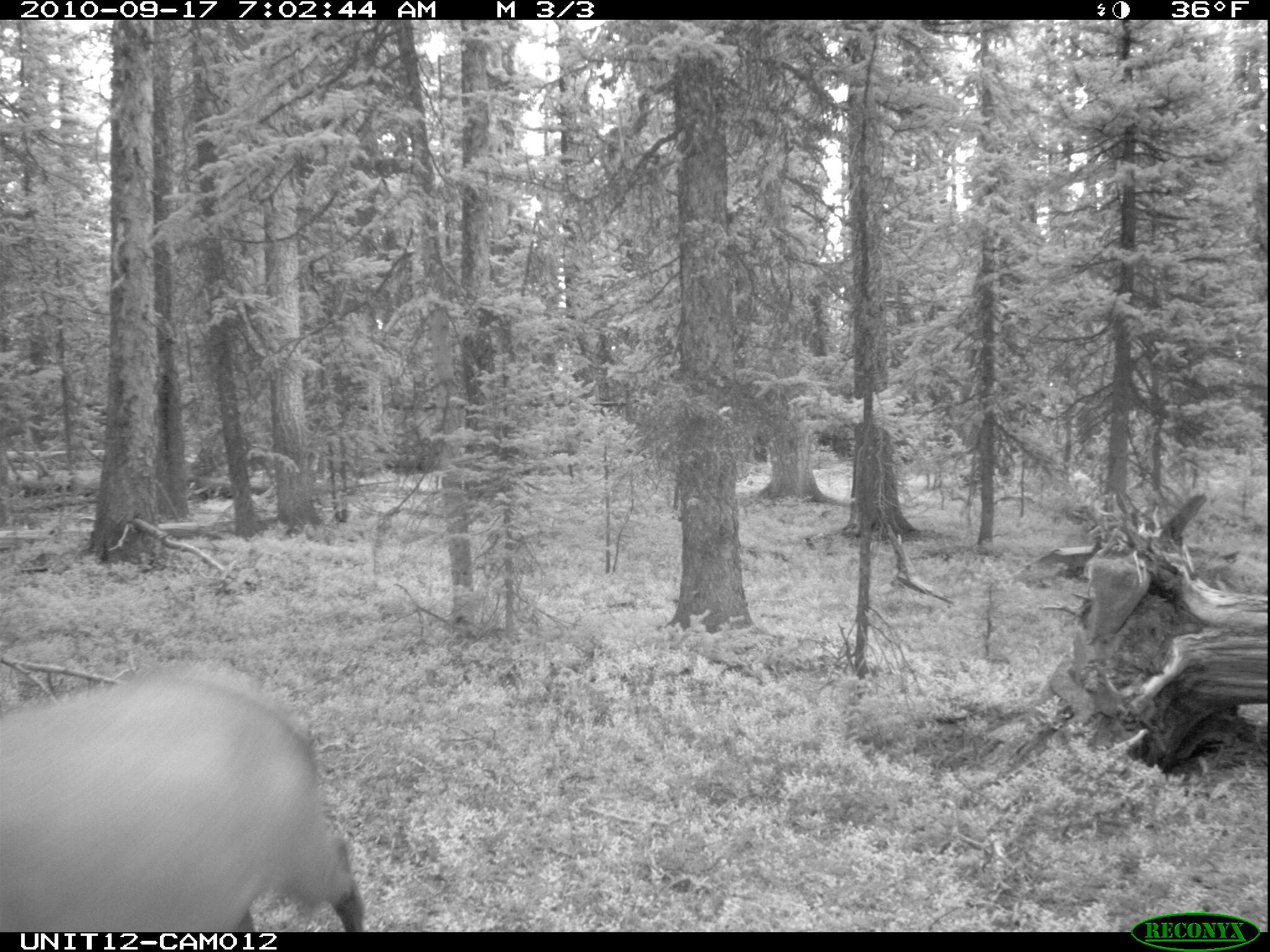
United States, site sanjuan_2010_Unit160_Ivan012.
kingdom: Animalia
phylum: Chordata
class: Mammalia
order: Artiodactyla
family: Cervidae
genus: Cervus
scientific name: Cervus elaphus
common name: red deer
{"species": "Cervus elaphus (red deer)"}